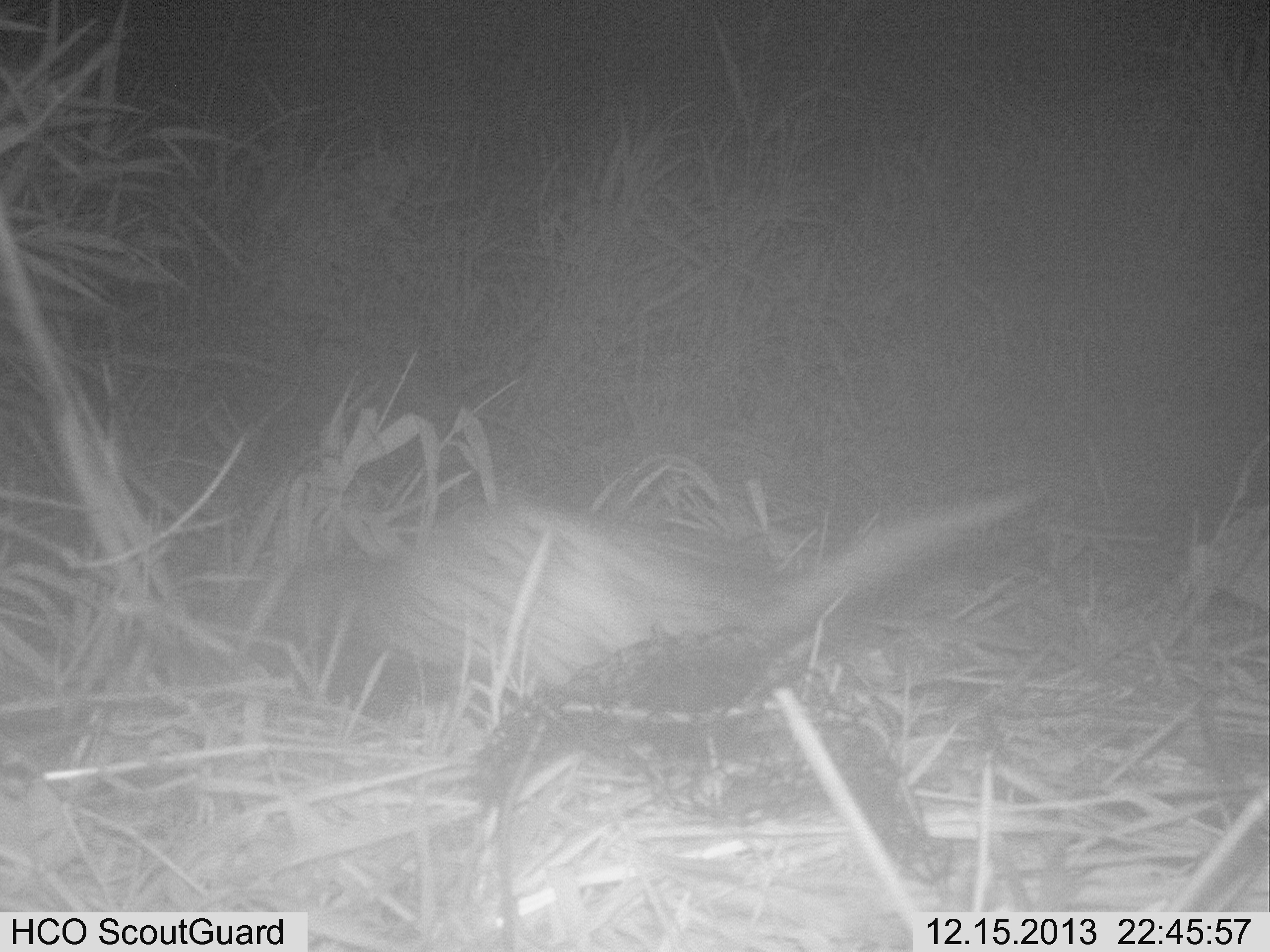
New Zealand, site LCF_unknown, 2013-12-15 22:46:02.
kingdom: Animalia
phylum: Chordata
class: Mammalia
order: Carnivora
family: Mustelidae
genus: Mustela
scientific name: Mustela furo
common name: ferret